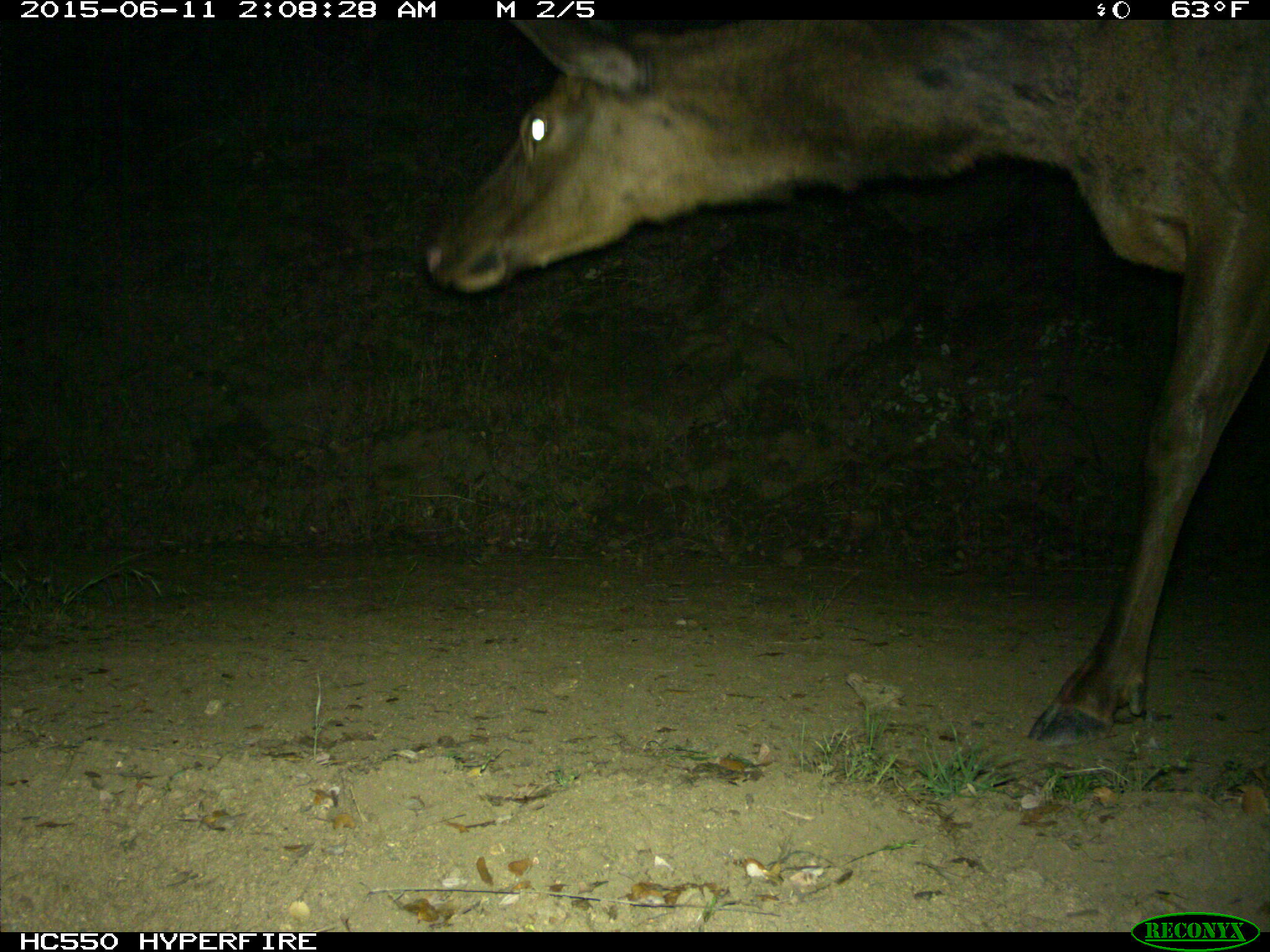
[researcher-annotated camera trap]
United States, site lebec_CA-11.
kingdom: Animalia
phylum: Chordata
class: Mammalia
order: Artiodactyla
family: Cervidae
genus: Cervus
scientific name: Cervus canadensis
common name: elk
Cervus canadensis (elk).